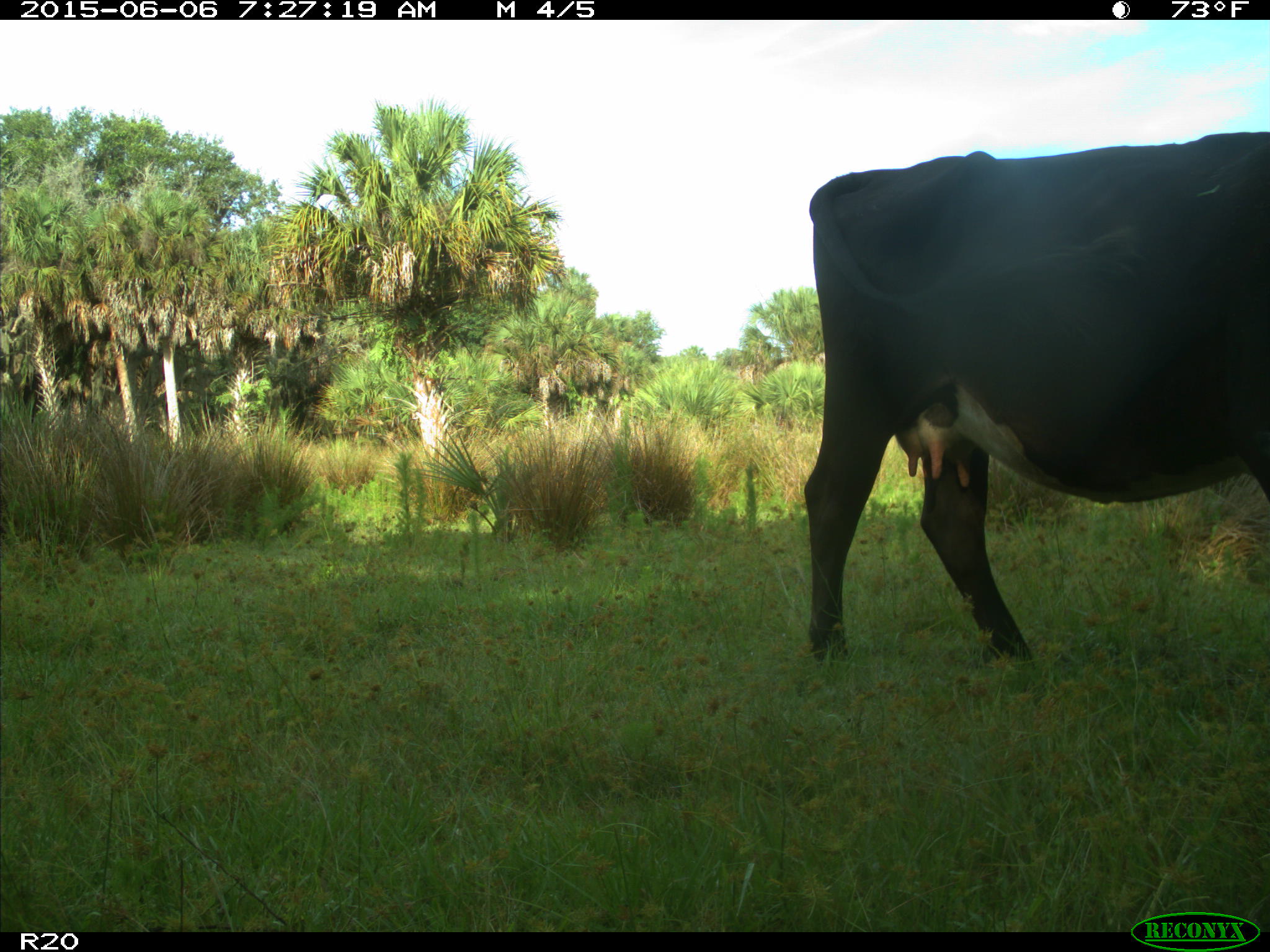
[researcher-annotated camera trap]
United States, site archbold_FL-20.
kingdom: Animalia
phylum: Chordata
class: Mammalia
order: Artiodactyla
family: Bovidae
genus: Bos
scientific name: Bos taurus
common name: domestic cow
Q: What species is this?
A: Bos taurus (domestic cow).